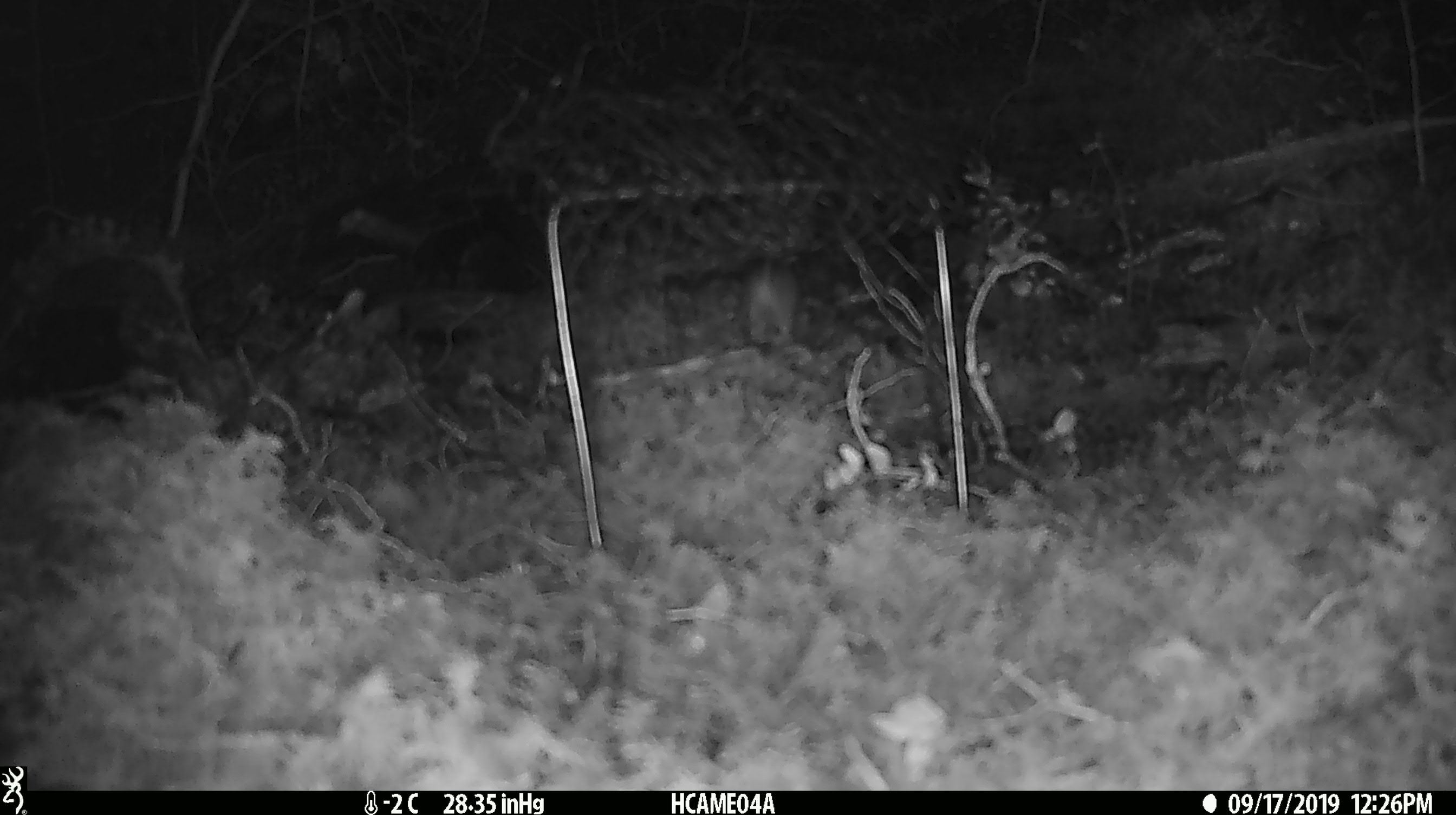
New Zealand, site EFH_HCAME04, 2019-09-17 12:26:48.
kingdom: Animalia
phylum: Chordata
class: Mammalia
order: Rodentia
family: Muridae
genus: Mus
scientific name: Mus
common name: mouse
Mouse (Mus).